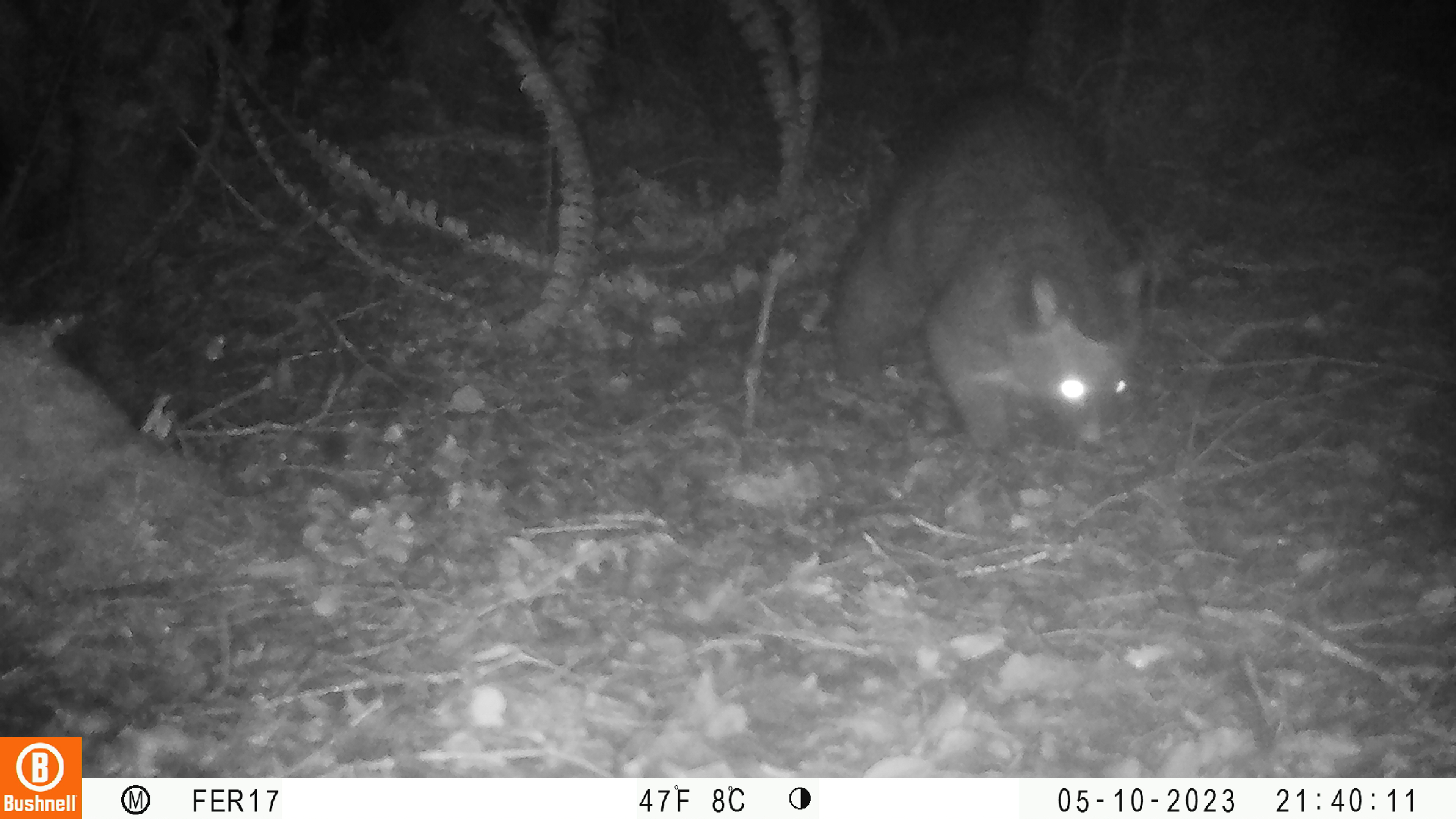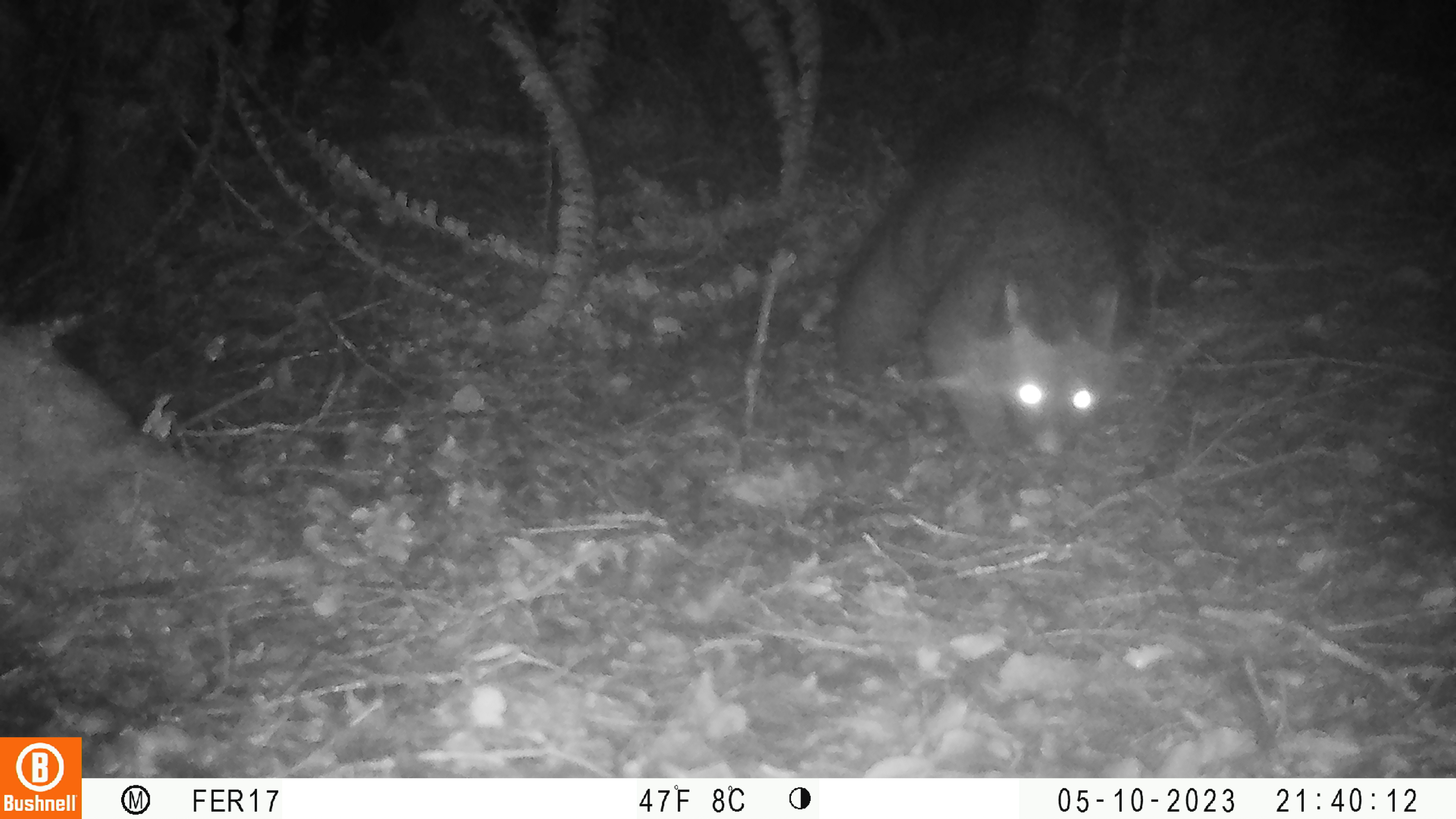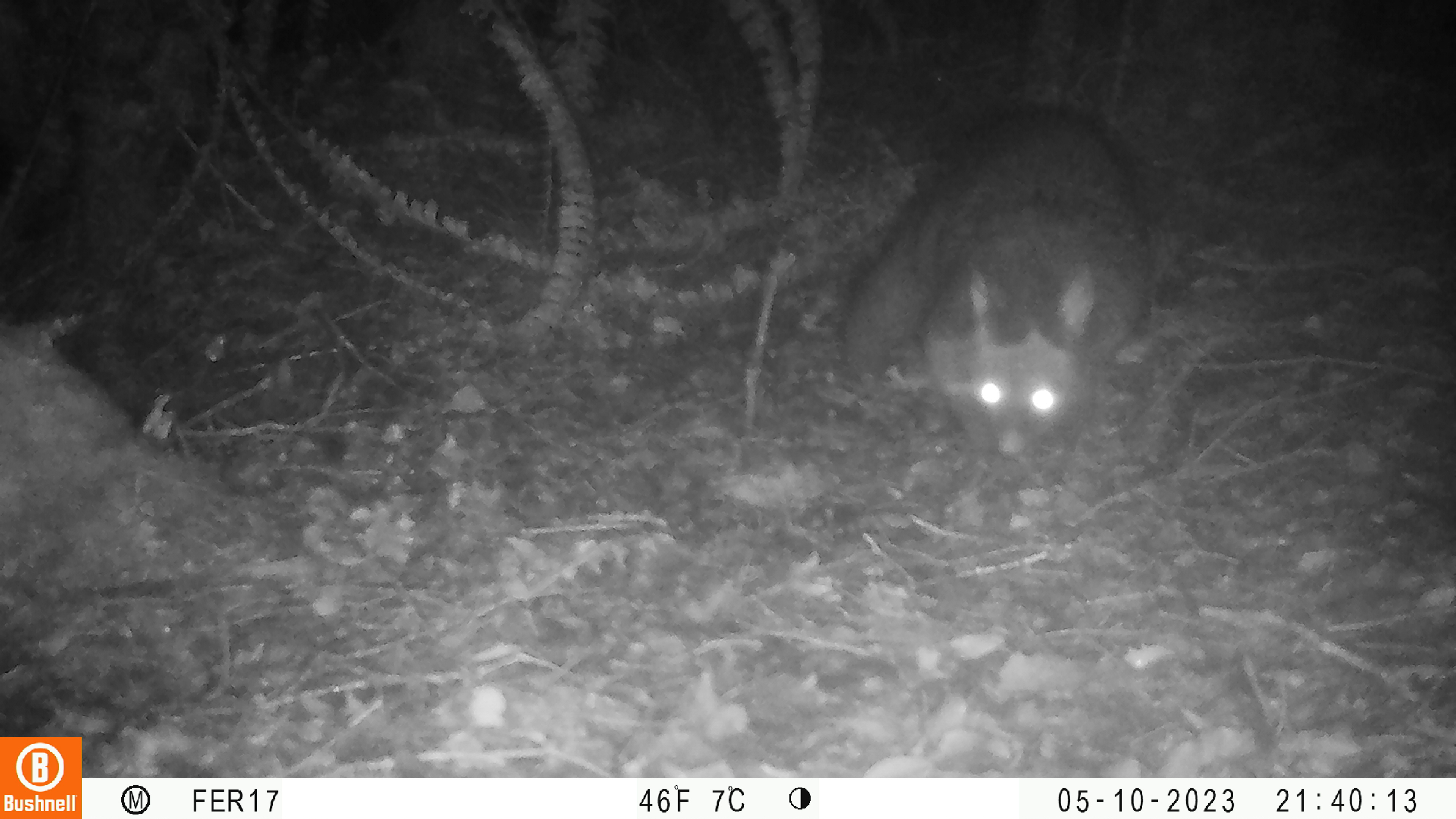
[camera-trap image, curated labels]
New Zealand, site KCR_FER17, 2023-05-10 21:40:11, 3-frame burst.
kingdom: Animalia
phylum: Chordata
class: Mammalia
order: Diprotodontia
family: Phalangeridae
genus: Trichosurus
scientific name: Trichosurus vulpecula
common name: common brushtail possum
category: possum